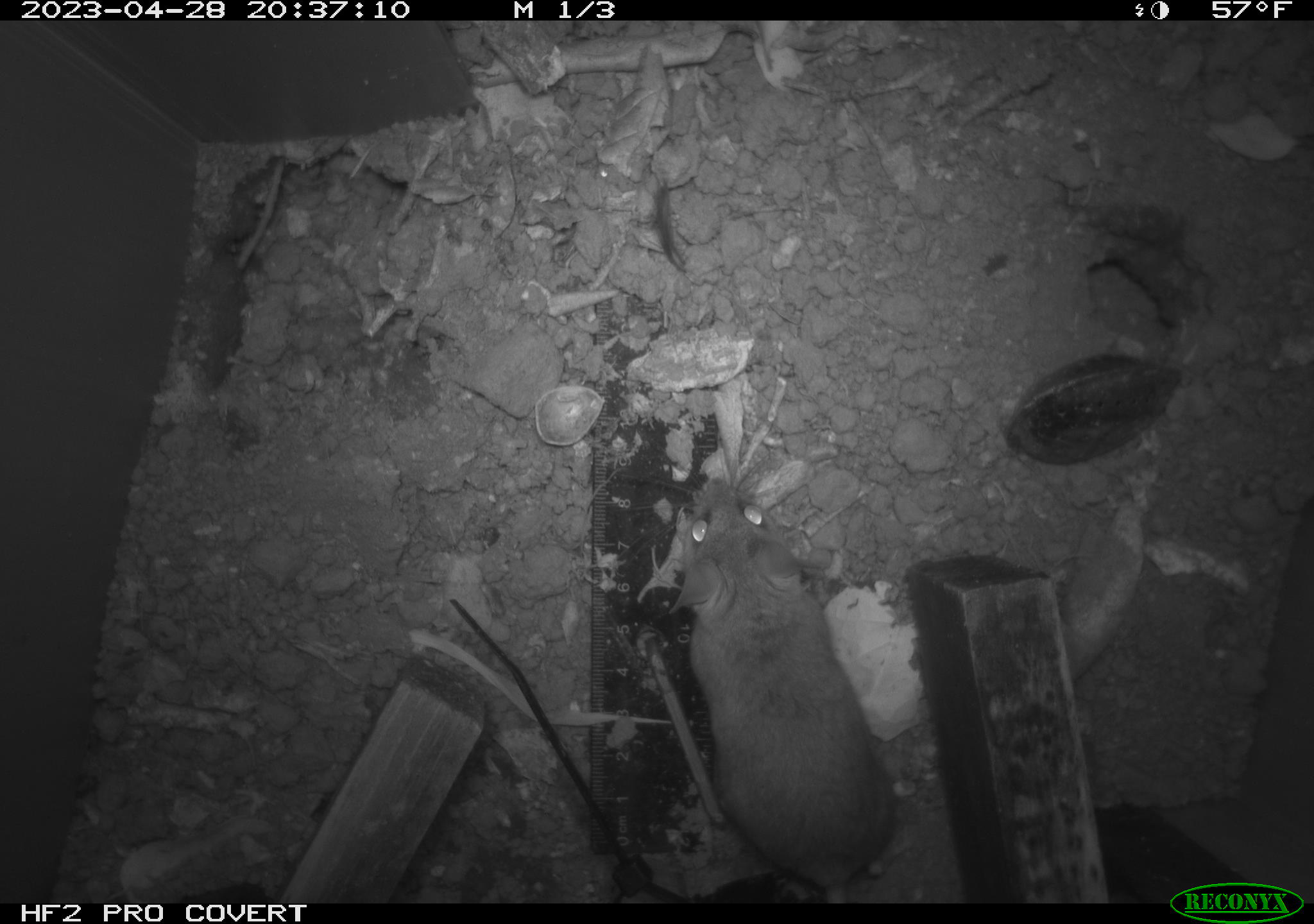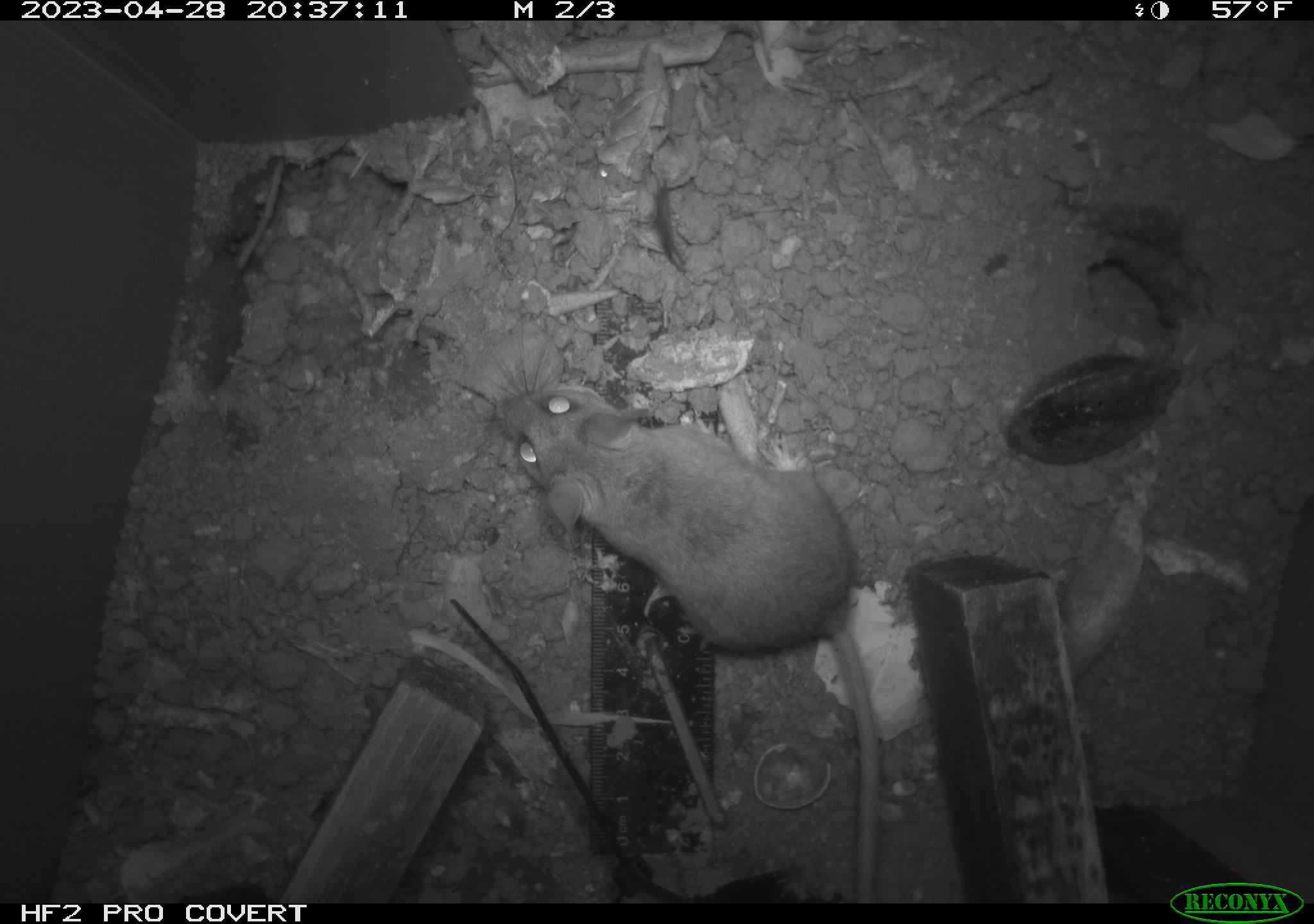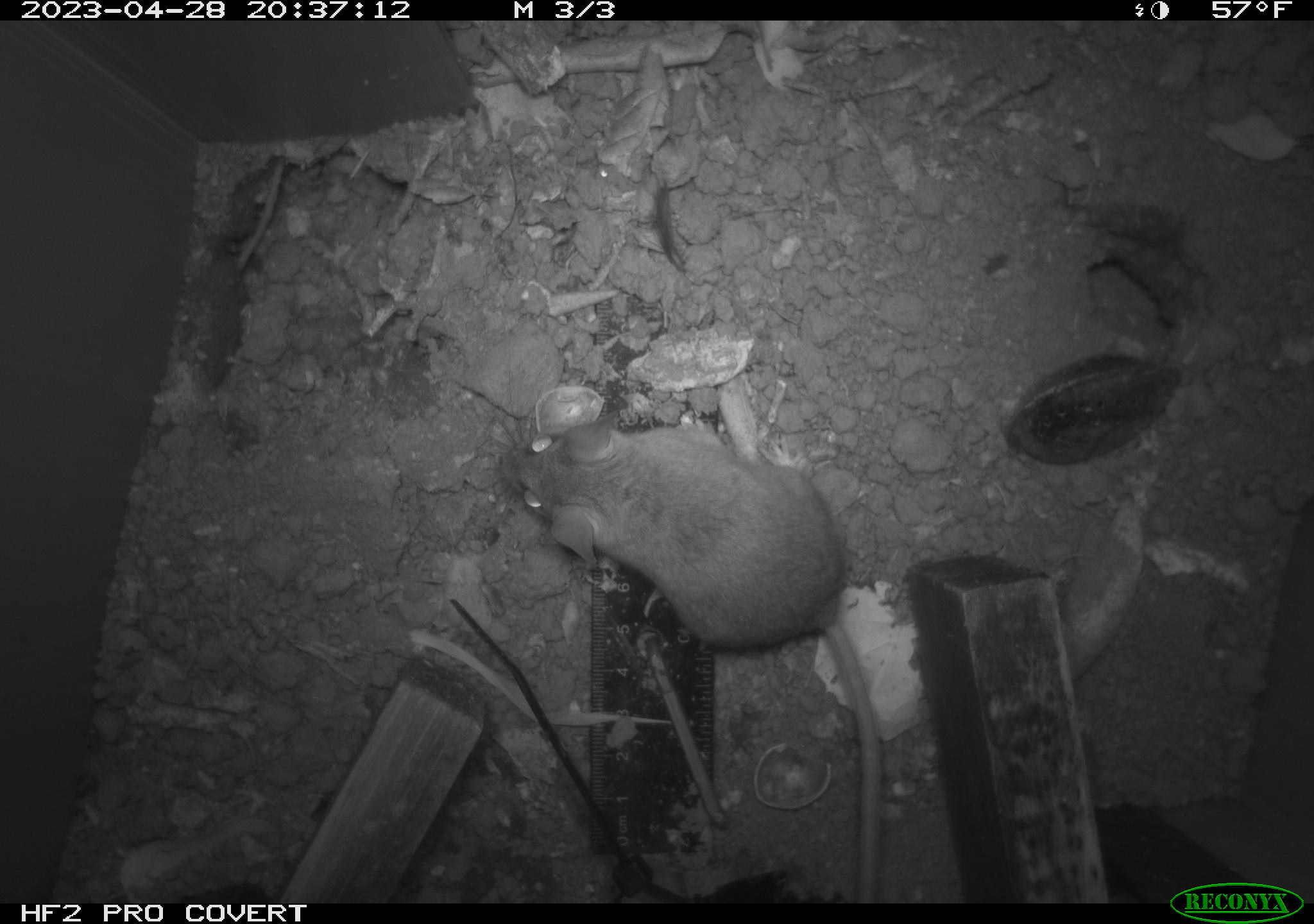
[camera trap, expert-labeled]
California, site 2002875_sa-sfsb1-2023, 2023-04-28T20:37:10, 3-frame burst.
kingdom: Animalia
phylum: Chordata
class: Mammalia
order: Rodentia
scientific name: Rodentia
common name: mouse species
Mouse species (Rodentia).